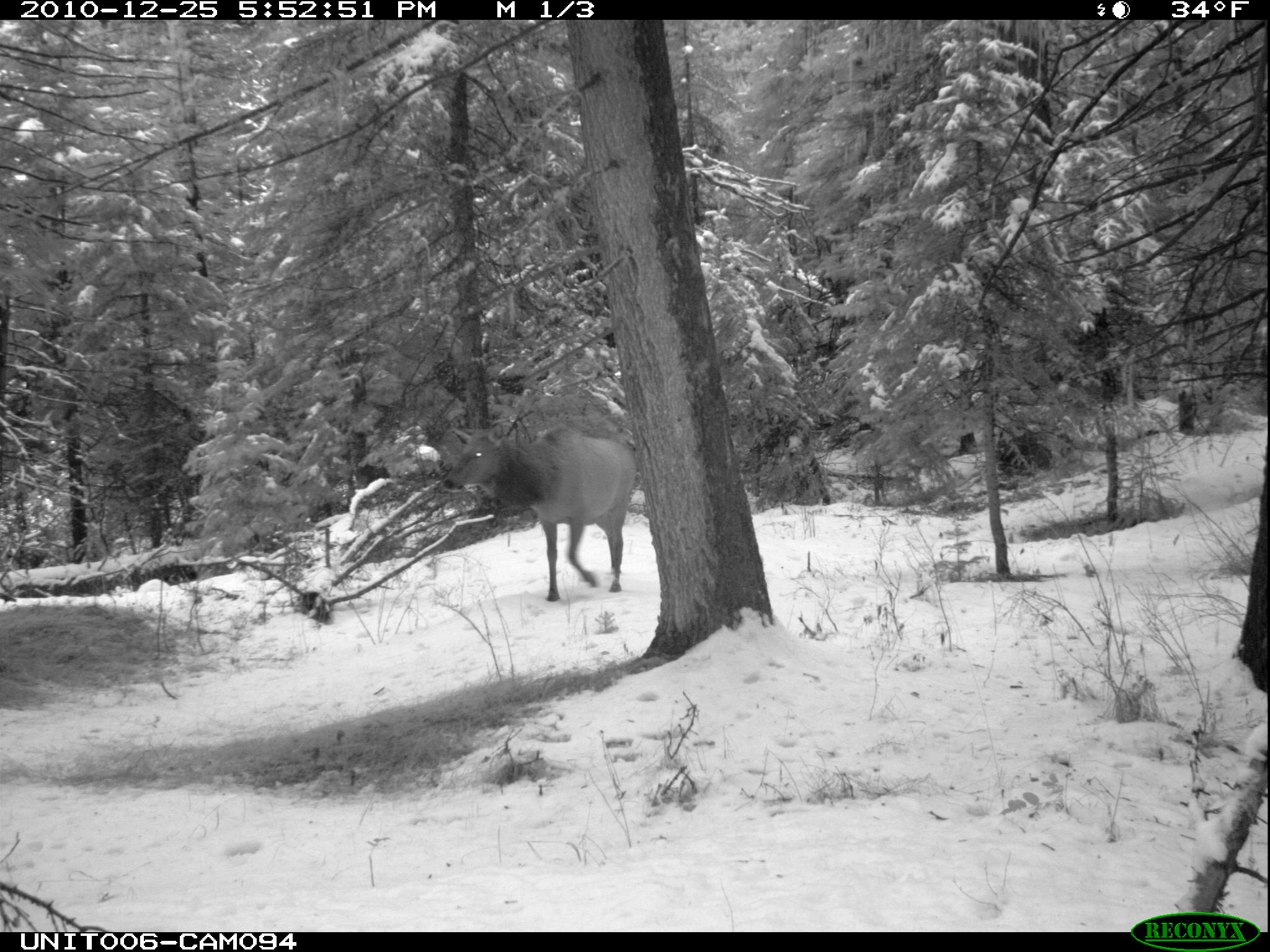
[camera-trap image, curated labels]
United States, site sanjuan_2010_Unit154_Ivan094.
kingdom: Animalia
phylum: Chordata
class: Mammalia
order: Artiodactyla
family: Cervidae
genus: Cervus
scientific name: Cervus elaphus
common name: red deer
Cervus elaphus (red deer).